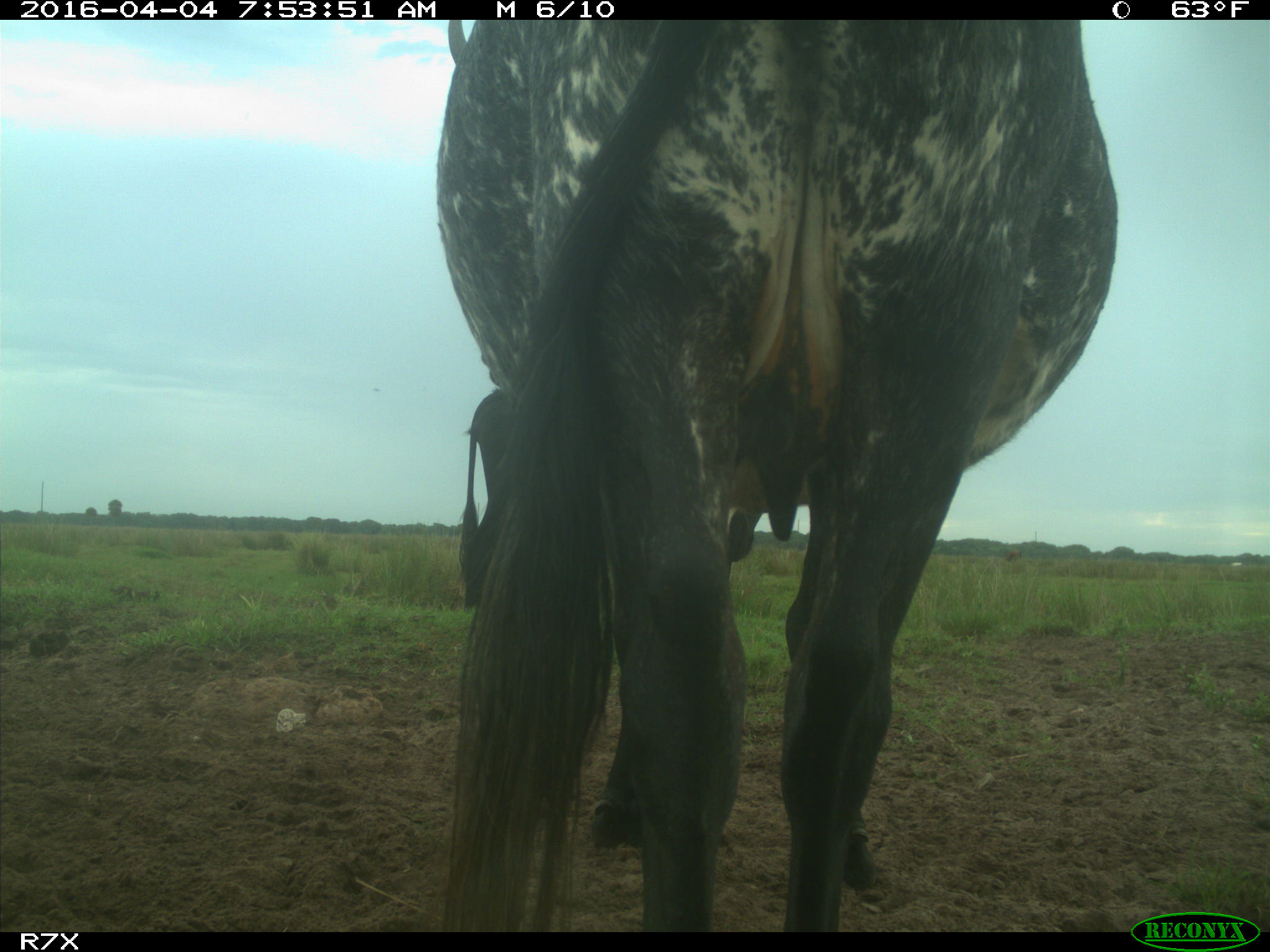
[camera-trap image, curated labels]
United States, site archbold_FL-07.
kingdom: Animalia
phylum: Chordata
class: Mammalia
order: Artiodactyla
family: Bovidae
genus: Bos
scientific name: Bos taurus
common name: domestic cow